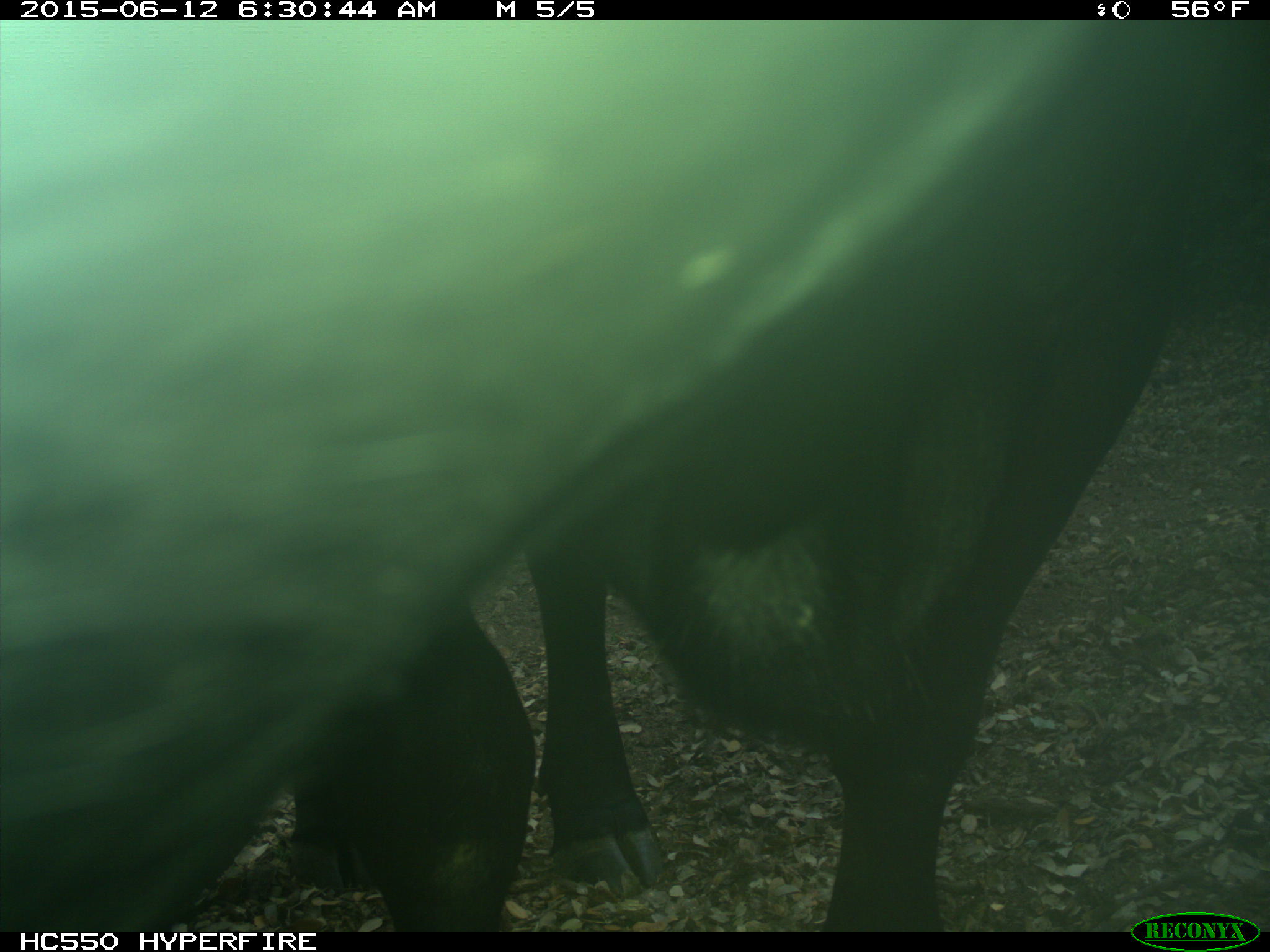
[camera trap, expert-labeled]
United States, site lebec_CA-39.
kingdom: Animalia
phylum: Chordata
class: Mammalia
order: Artiodactyla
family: Bovidae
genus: Bos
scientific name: Bos taurus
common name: domestic cow